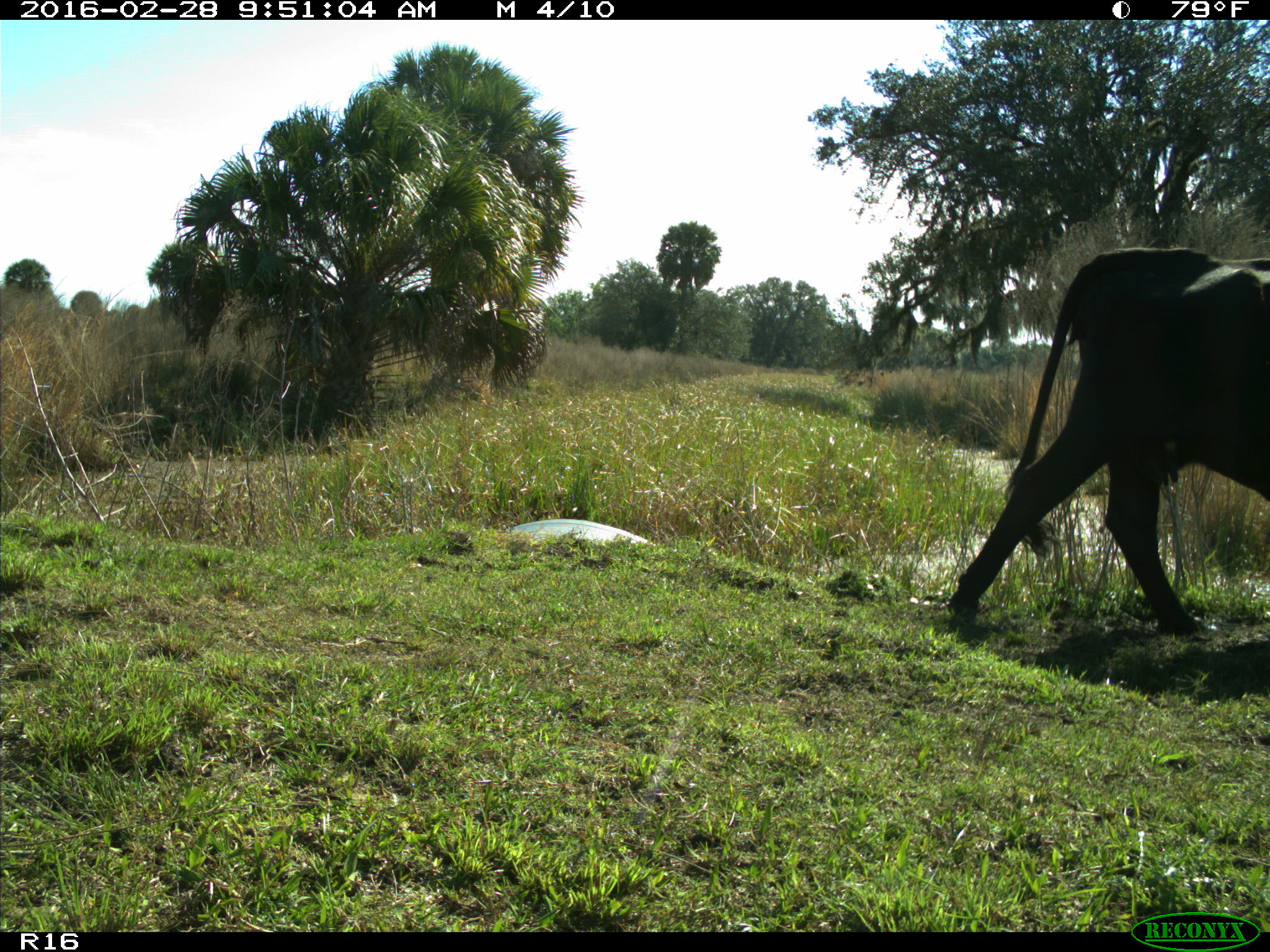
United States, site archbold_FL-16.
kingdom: Animalia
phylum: Chordata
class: Mammalia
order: Artiodactyla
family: Bovidae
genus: Bos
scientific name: Bos taurus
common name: domestic cow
Bos taurus (domestic cow).